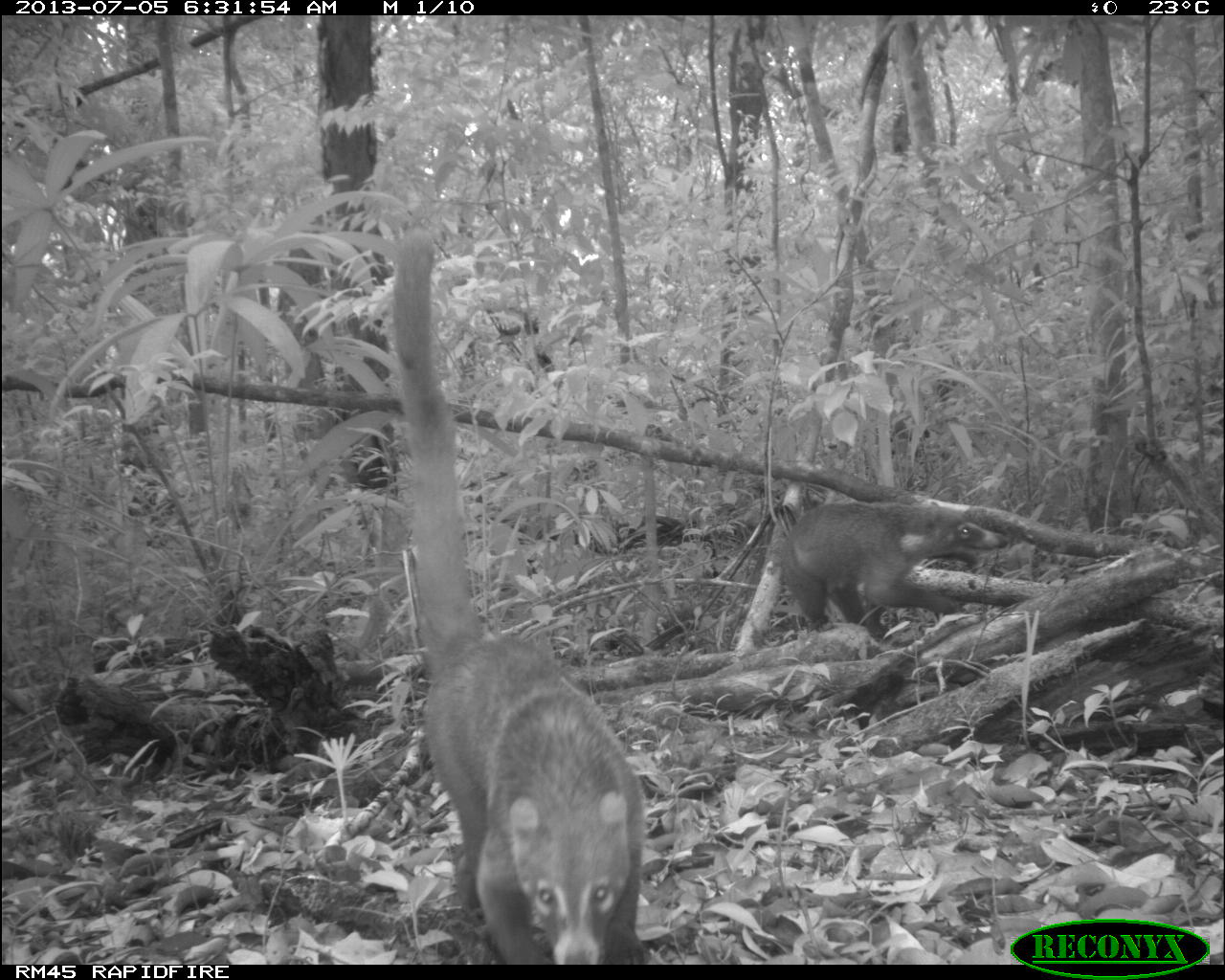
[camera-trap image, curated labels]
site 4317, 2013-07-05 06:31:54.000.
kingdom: Animalia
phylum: Chordata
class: Mammalia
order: Carnivora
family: Procyonidae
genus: Nasua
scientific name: Nasua narica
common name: white-nosed coati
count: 2